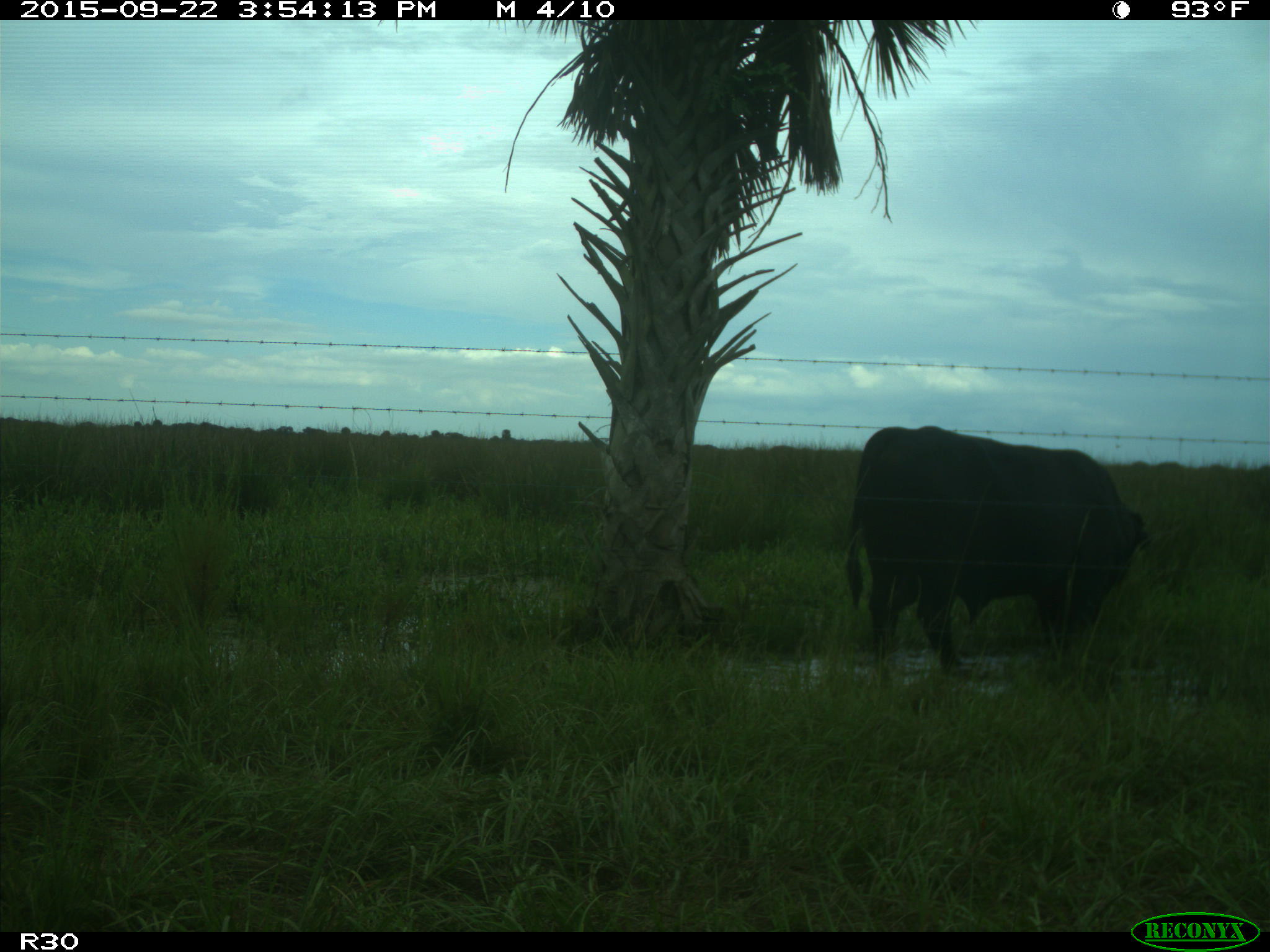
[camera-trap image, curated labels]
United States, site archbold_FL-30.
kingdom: Animalia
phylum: Chordata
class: Mammalia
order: Artiodactyla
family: Bovidae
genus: Bos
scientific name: Bos taurus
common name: domestic cow